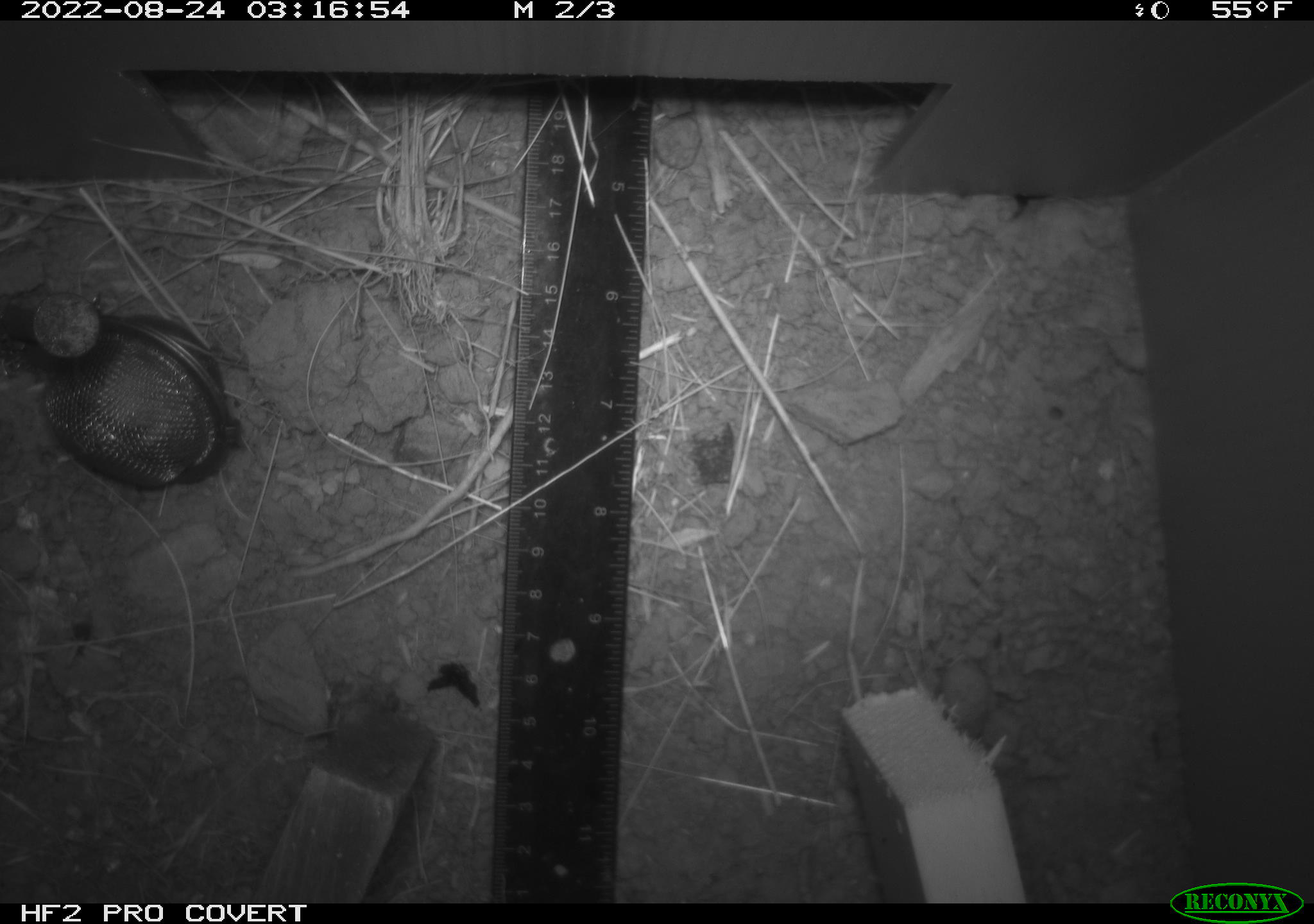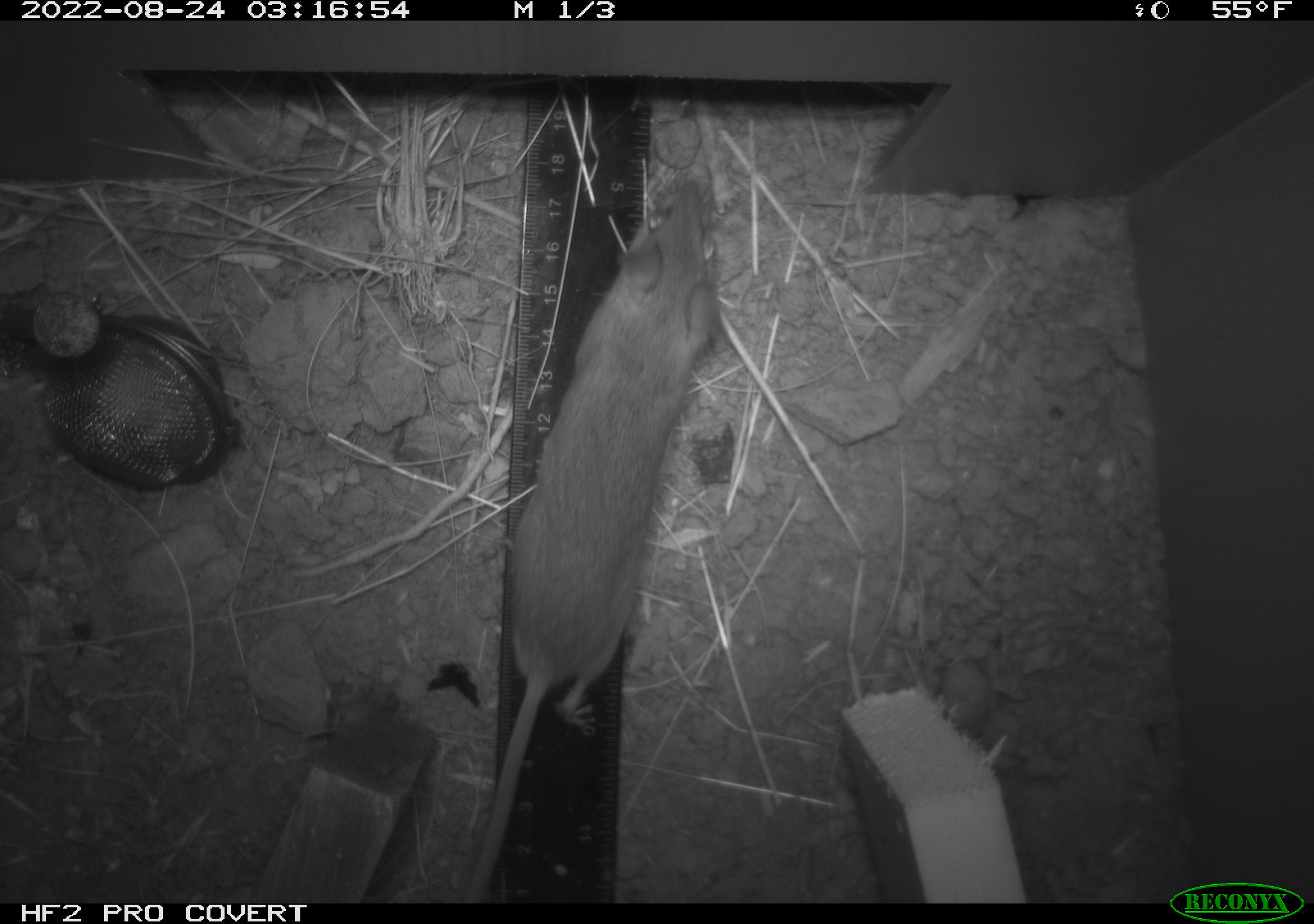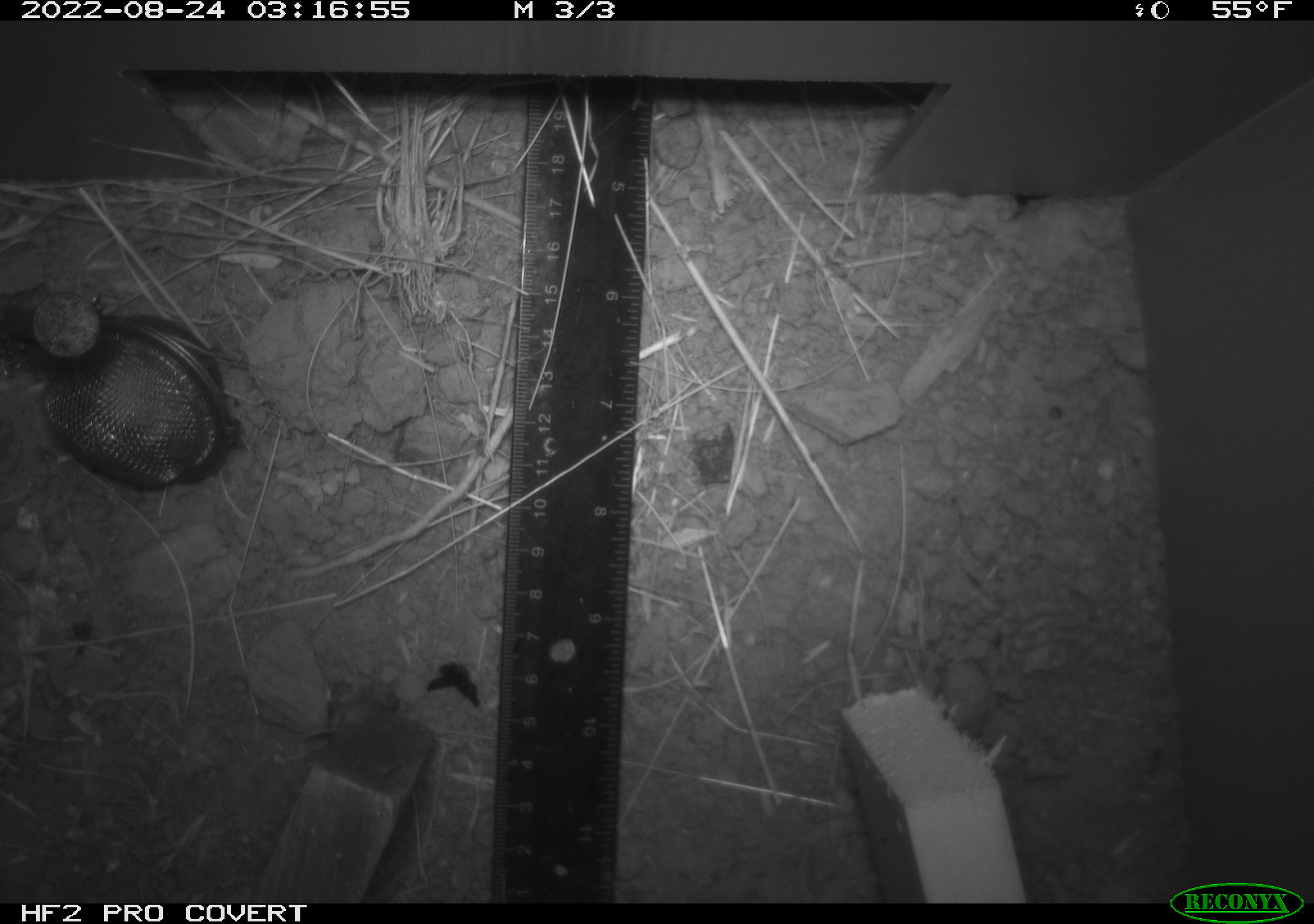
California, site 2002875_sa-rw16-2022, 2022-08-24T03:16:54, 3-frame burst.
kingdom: Animalia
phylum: Chordata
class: Mammalia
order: Rodentia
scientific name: Rodentia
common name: mouse species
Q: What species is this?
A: Mouse species (Rodentia).